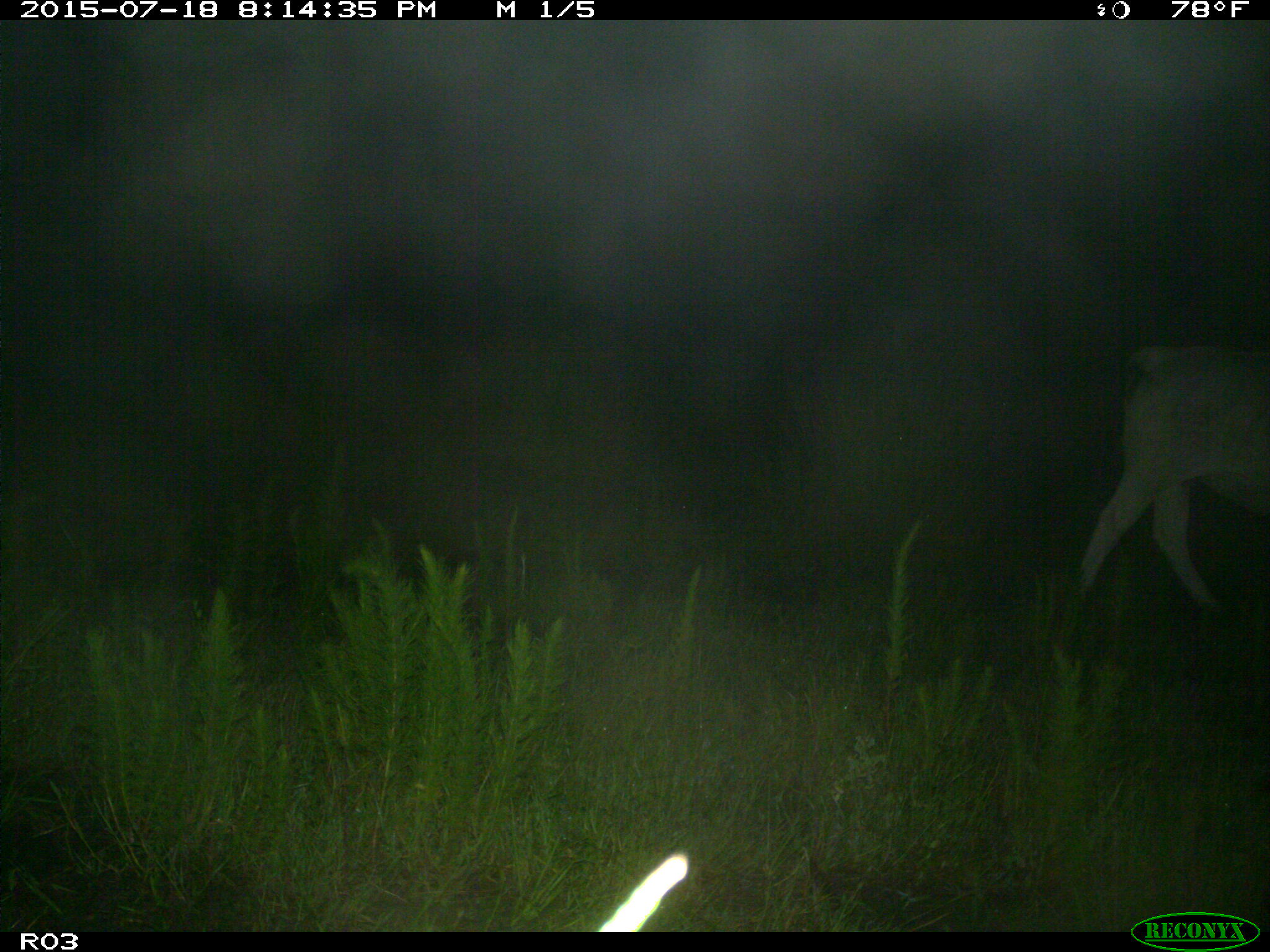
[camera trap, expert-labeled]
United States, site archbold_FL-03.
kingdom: Animalia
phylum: Chordata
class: Mammalia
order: Artiodactyla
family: Bovidae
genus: Bos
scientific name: Bos taurus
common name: domestic cow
Bos taurus (domestic cow).